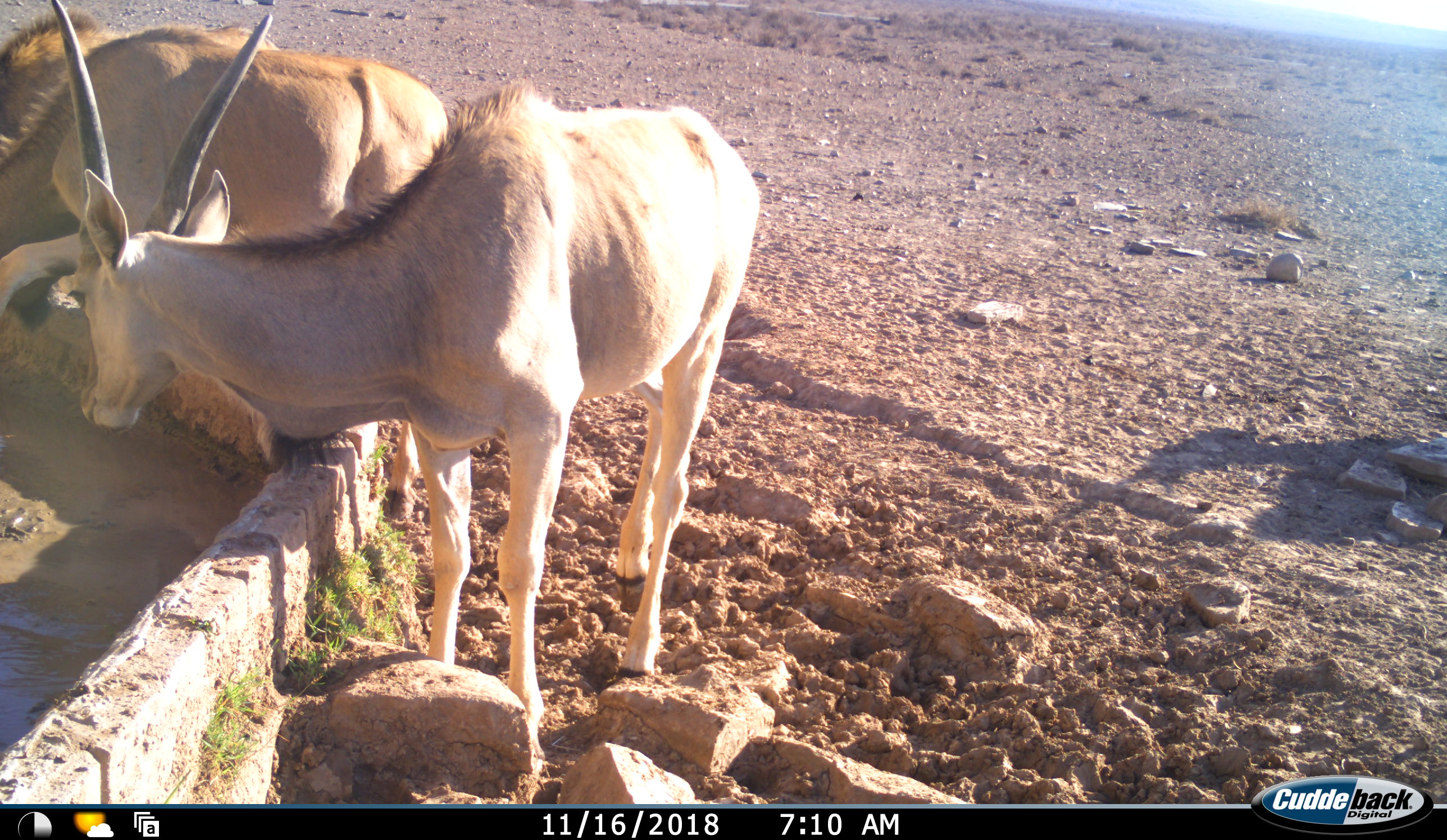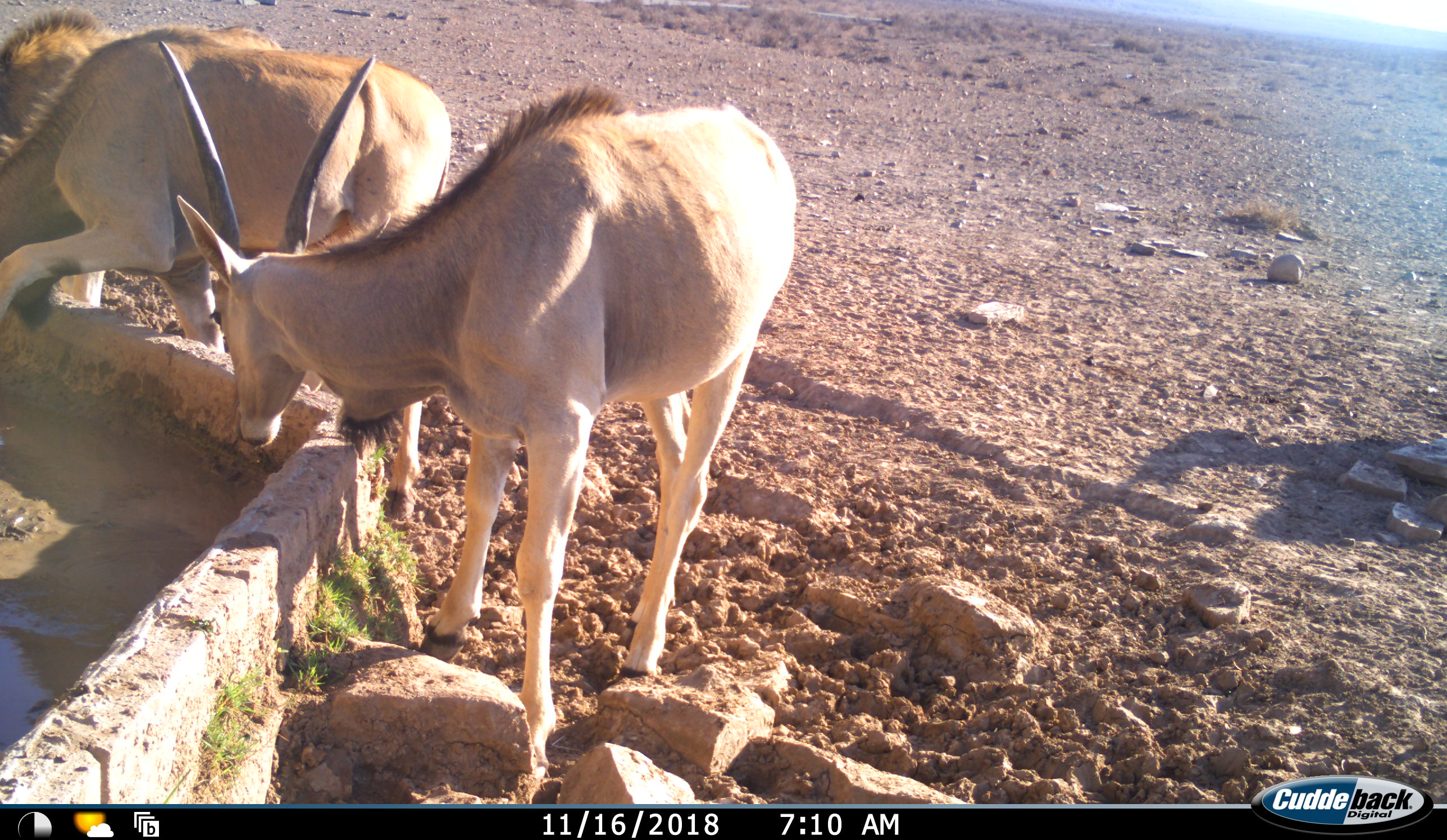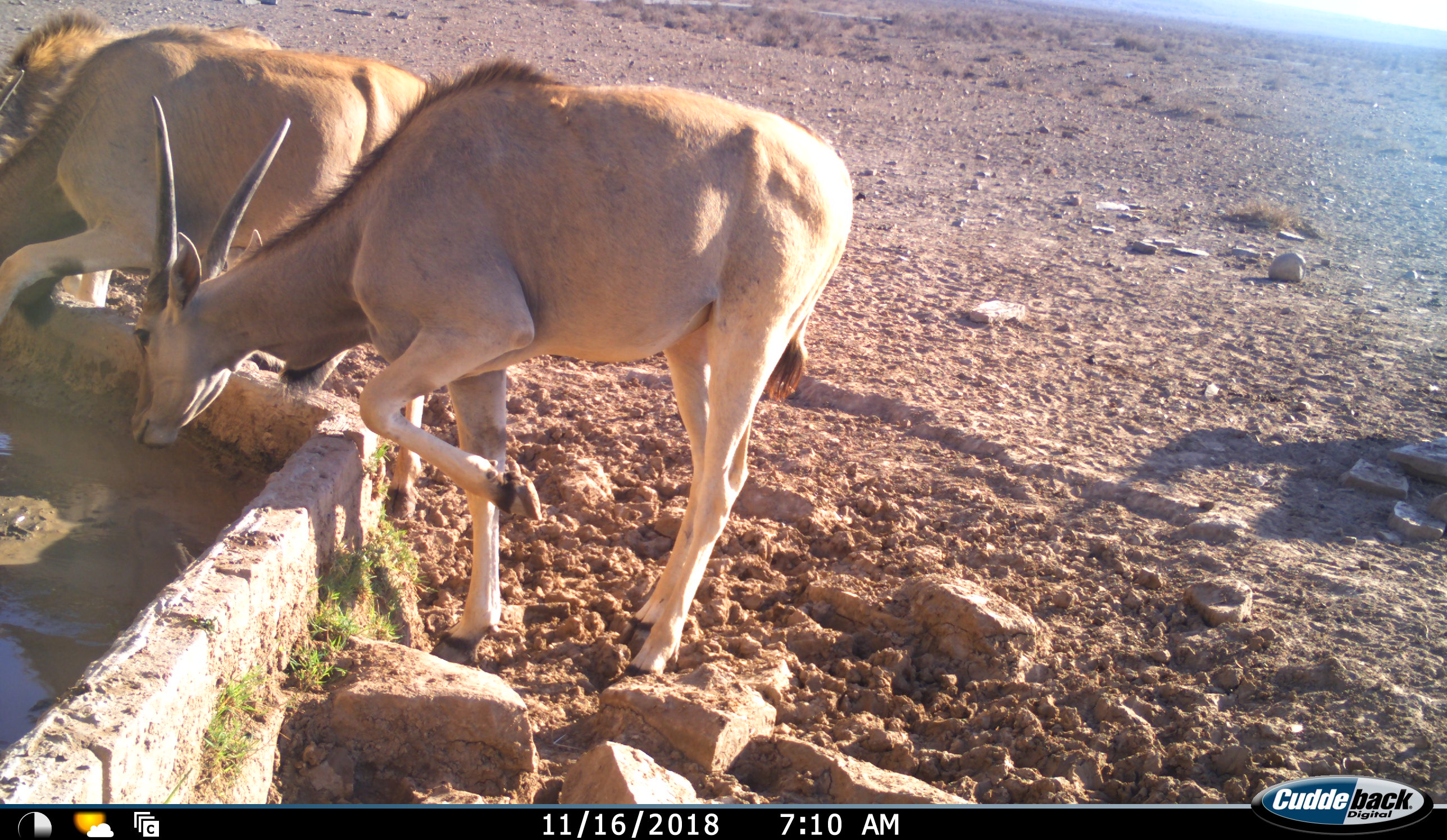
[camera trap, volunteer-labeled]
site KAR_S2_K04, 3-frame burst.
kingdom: Animalia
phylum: Chordata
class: Mammalia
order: Artiodactyla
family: Bovidae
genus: Tragelaphus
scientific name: Tragelaphus oryx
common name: eland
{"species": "eland (Tragelaphus oryx)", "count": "3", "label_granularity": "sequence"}